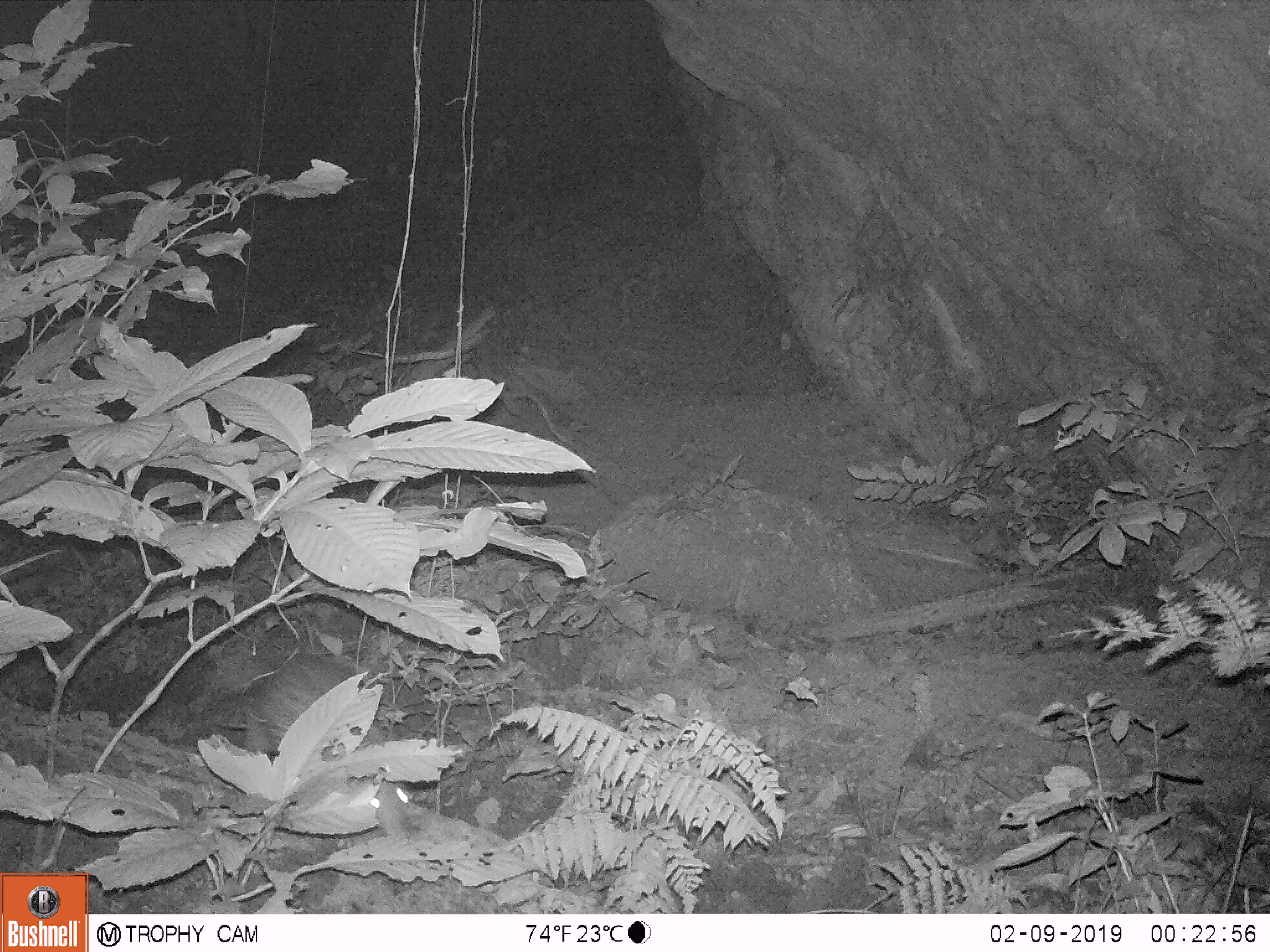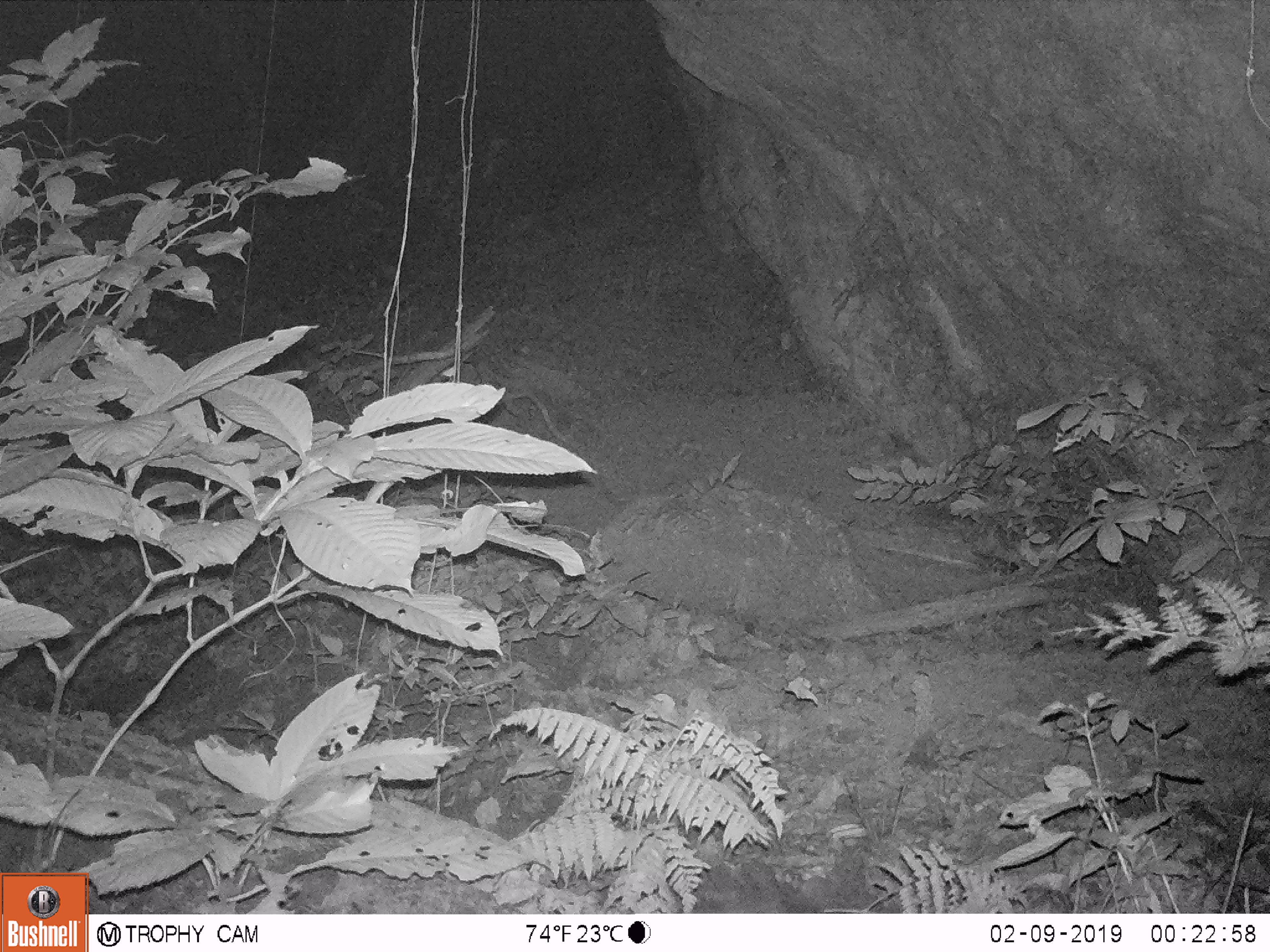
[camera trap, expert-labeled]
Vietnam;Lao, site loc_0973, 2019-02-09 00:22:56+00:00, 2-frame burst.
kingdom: Animalia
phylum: Chordata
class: Mammalia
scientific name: Mammalia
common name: mammal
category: unidentified mammal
Unidentified mammal (mammal) (Mammalia). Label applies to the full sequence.